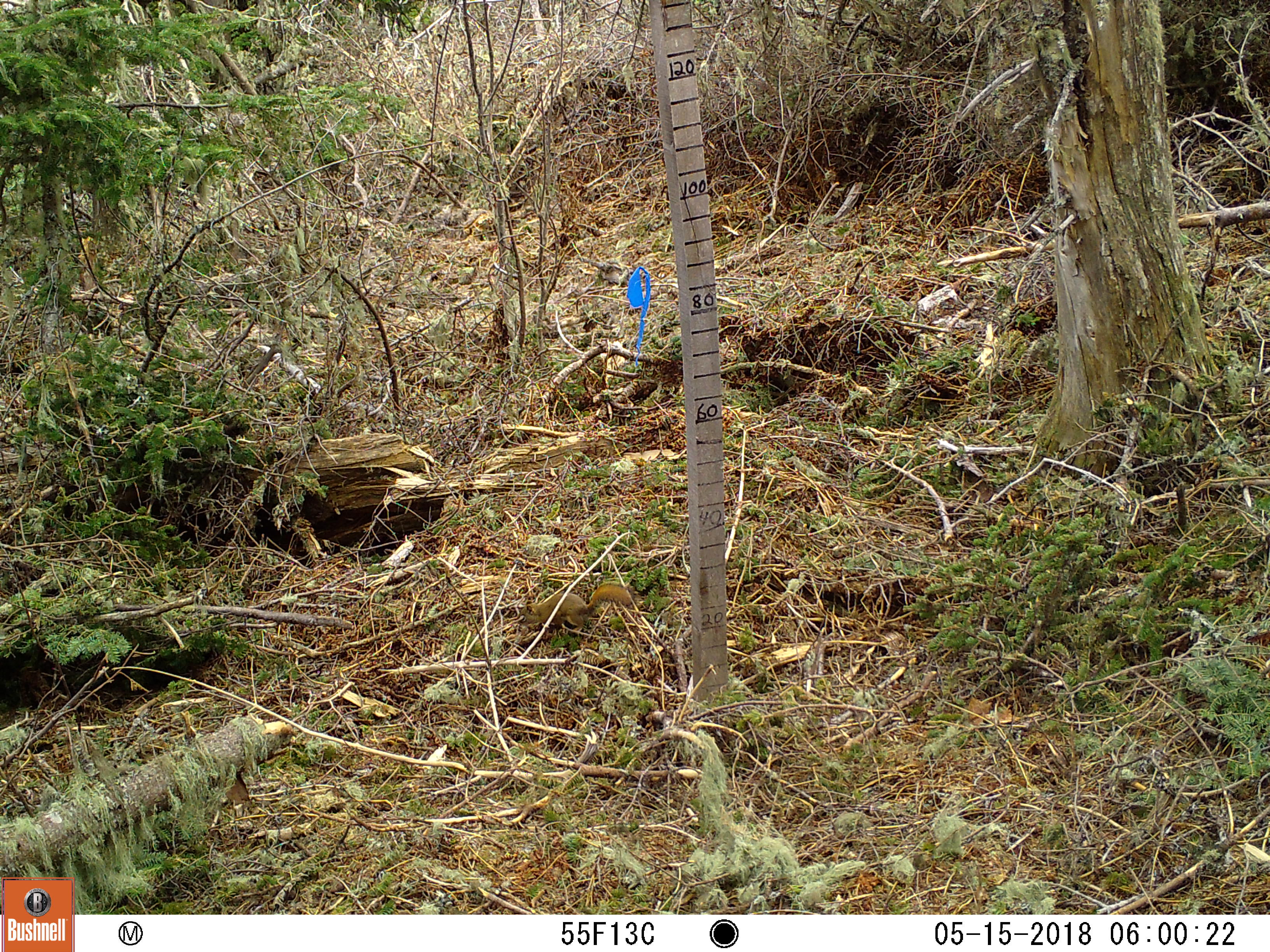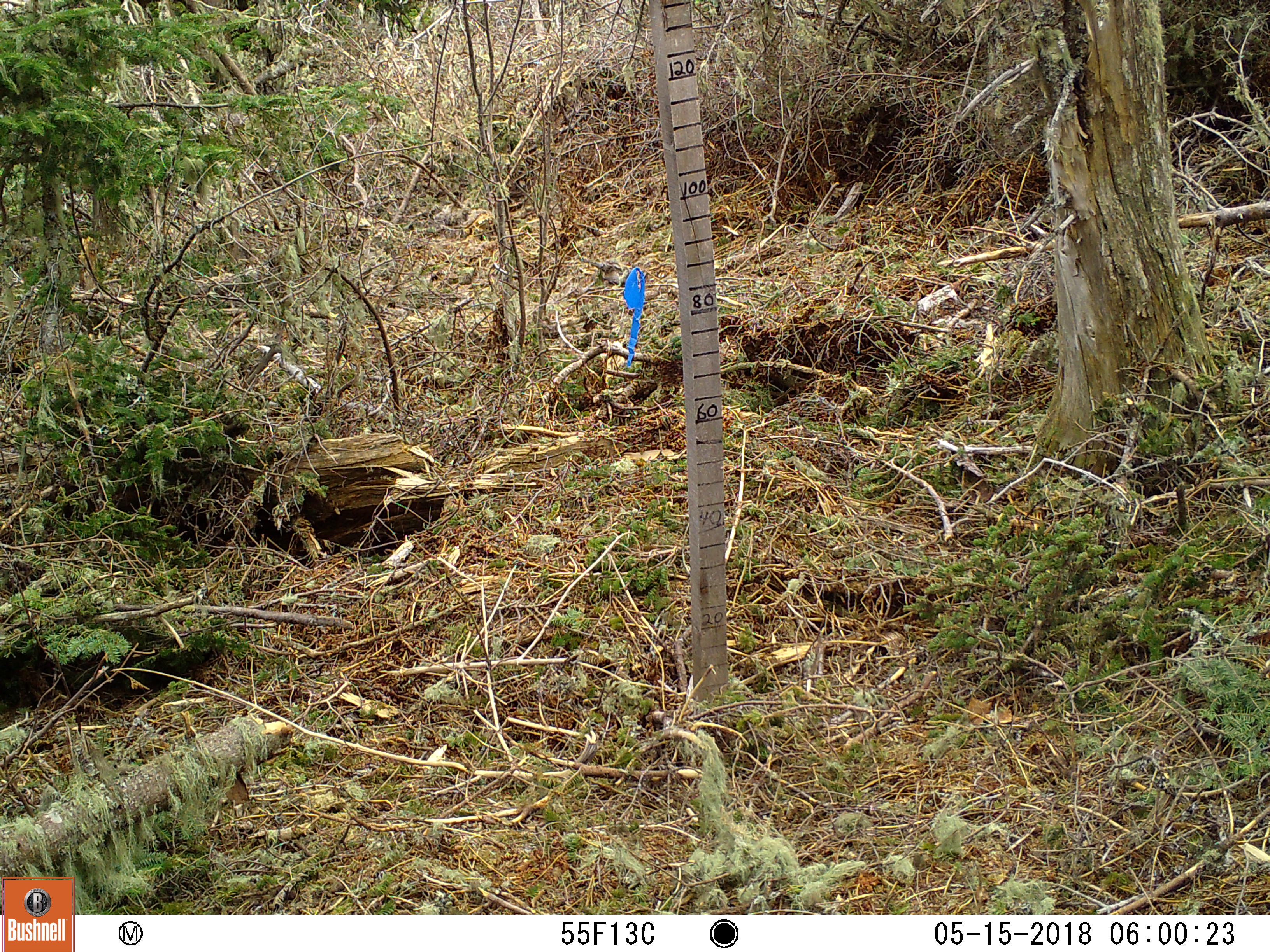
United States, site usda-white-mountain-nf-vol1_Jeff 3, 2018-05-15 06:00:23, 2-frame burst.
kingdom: Animalia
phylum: Chordata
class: Mammalia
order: Rodentia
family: Sciuridae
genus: Tamiasciurus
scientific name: Tamiasciurus hudsonicus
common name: red squirrel